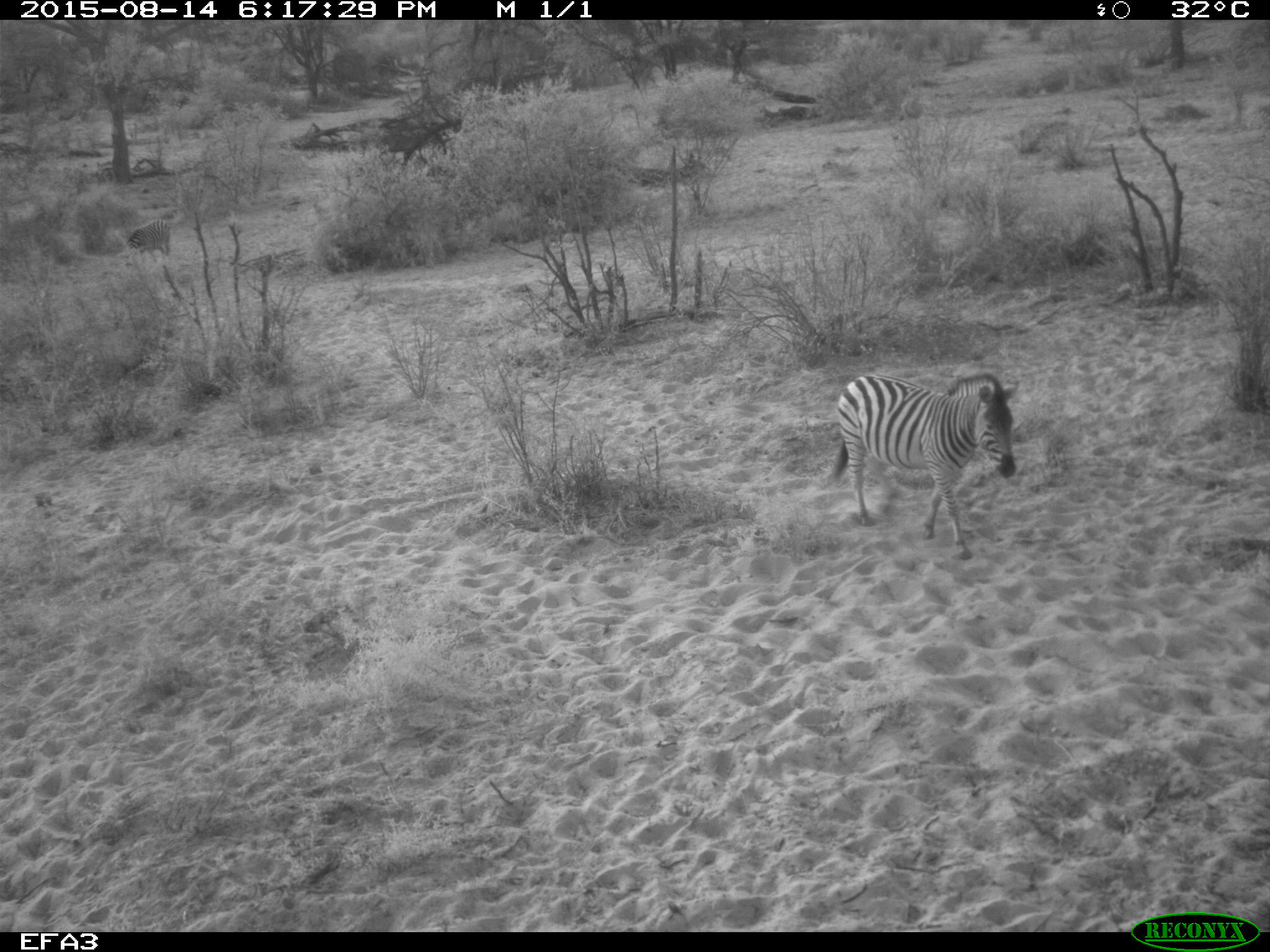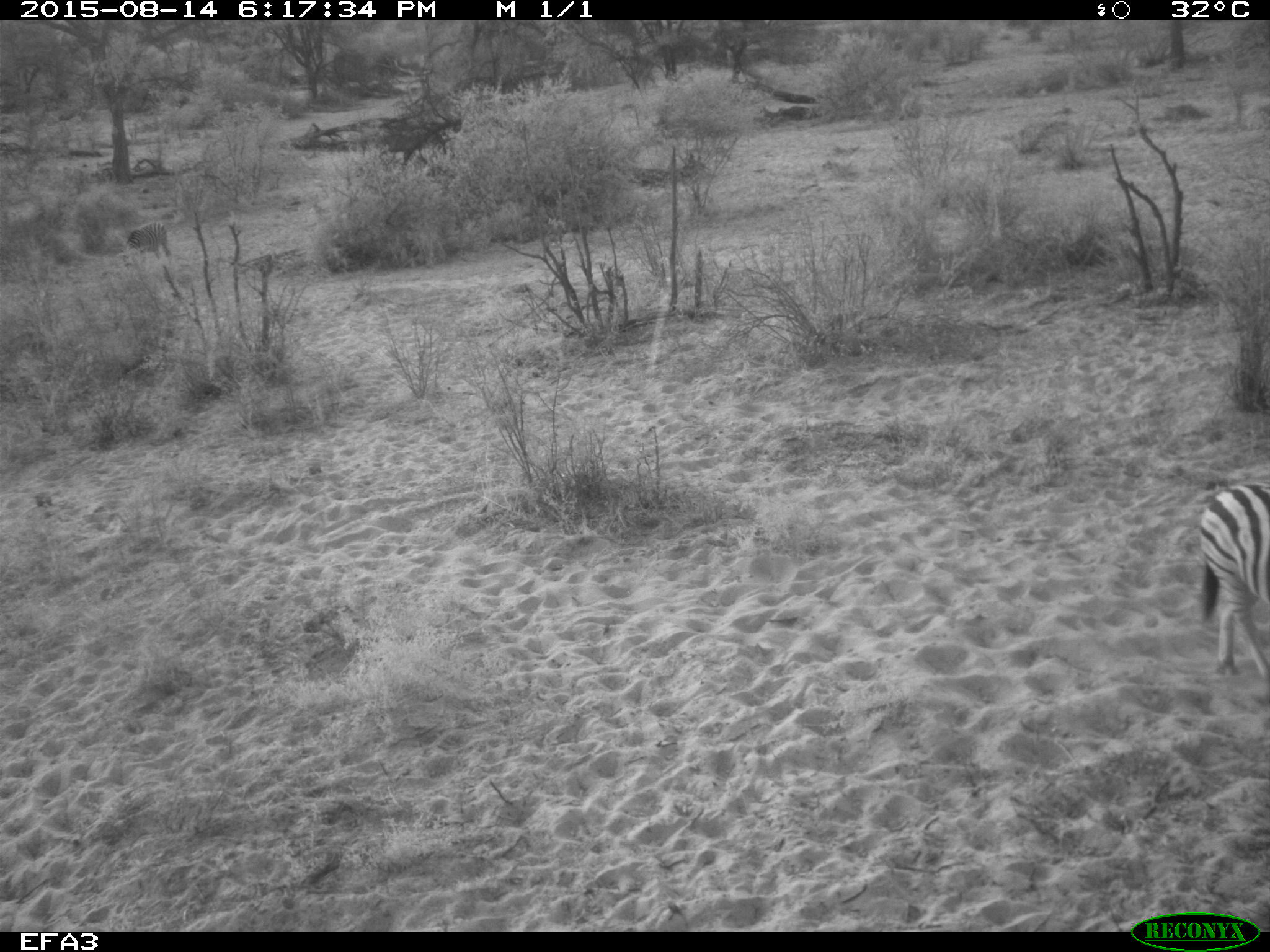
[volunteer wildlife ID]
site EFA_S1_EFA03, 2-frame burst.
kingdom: Animalia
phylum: Chordata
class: Mammalia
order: Perissodactyla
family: Equidae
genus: Equus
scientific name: Equus quagga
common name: plains zebra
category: zebraplains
Zebraplains (plains zebra) (Equus quagga), count 1. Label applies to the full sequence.